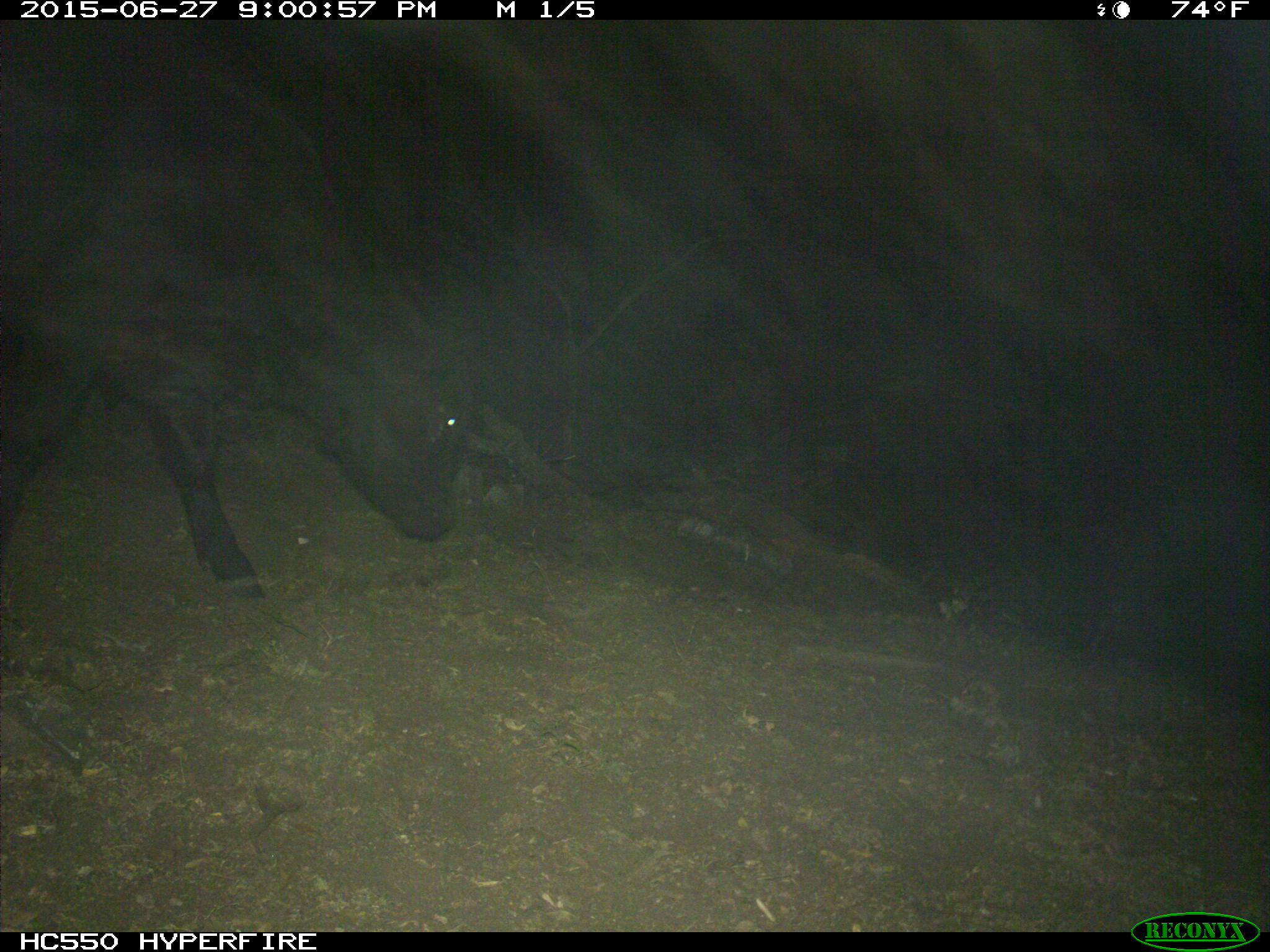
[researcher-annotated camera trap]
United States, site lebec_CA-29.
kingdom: Animalia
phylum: Chordata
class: Mammalia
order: Artiodactyla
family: Bovidae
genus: Bos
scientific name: Bos taurus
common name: domestic cow